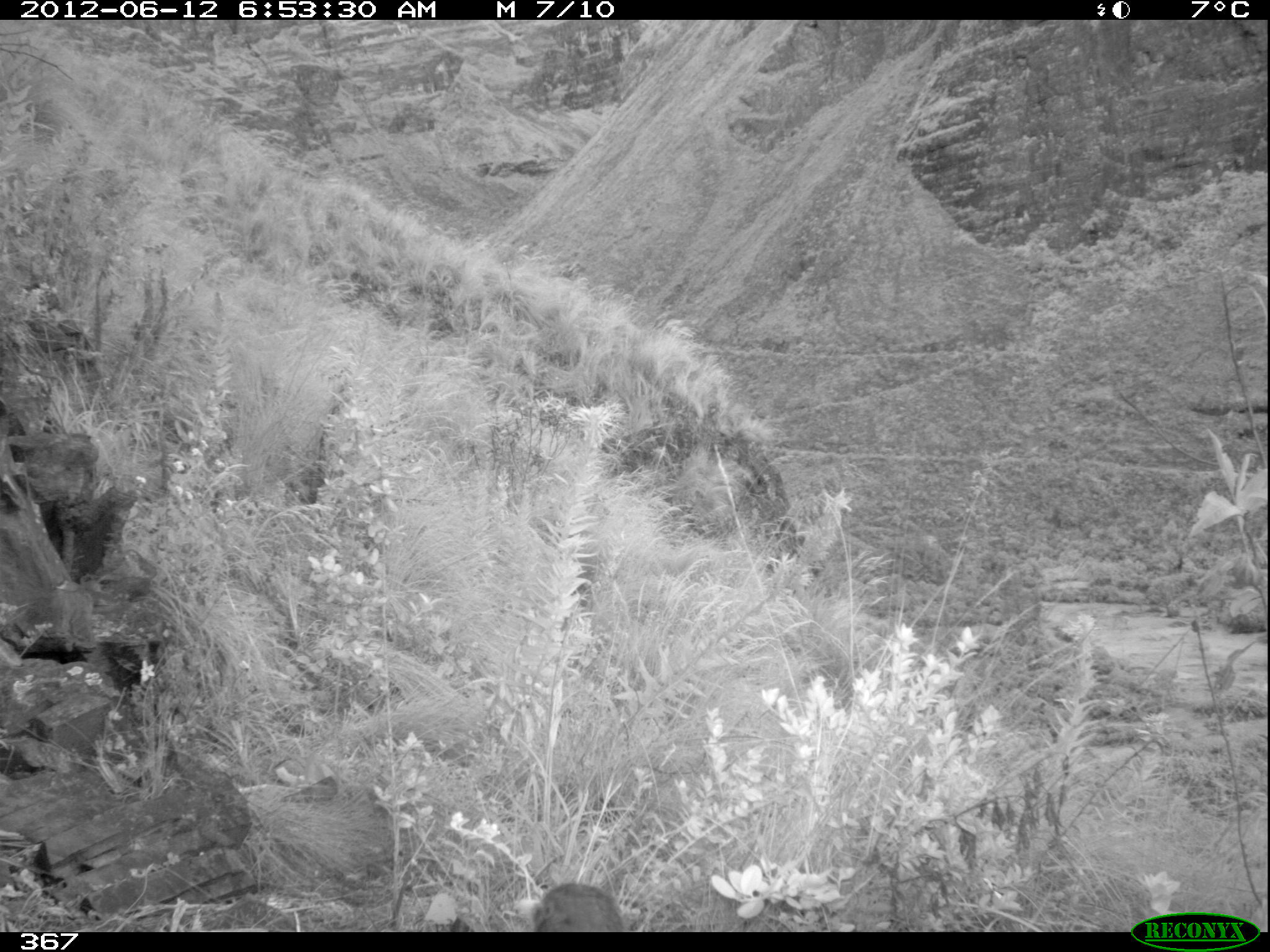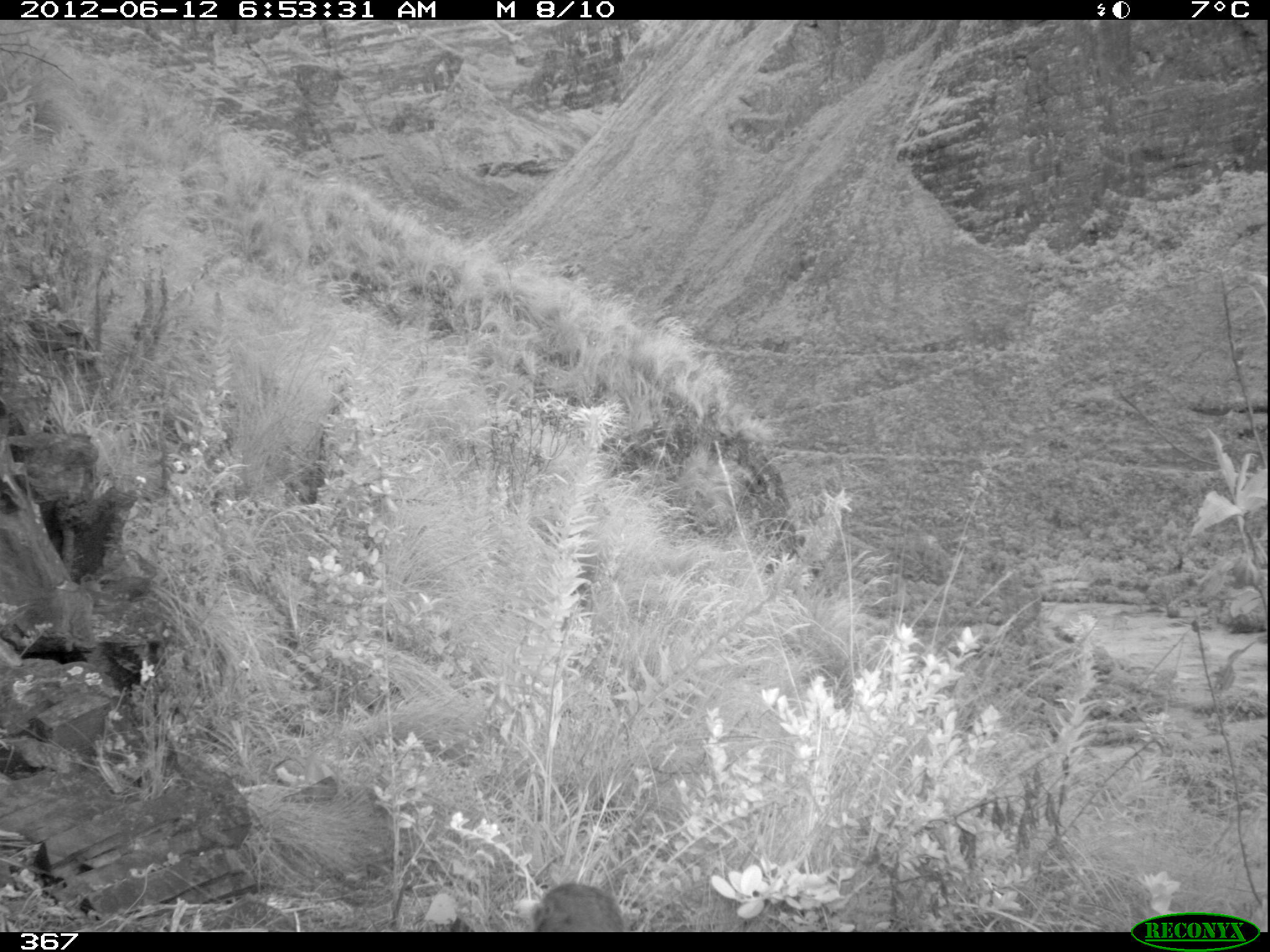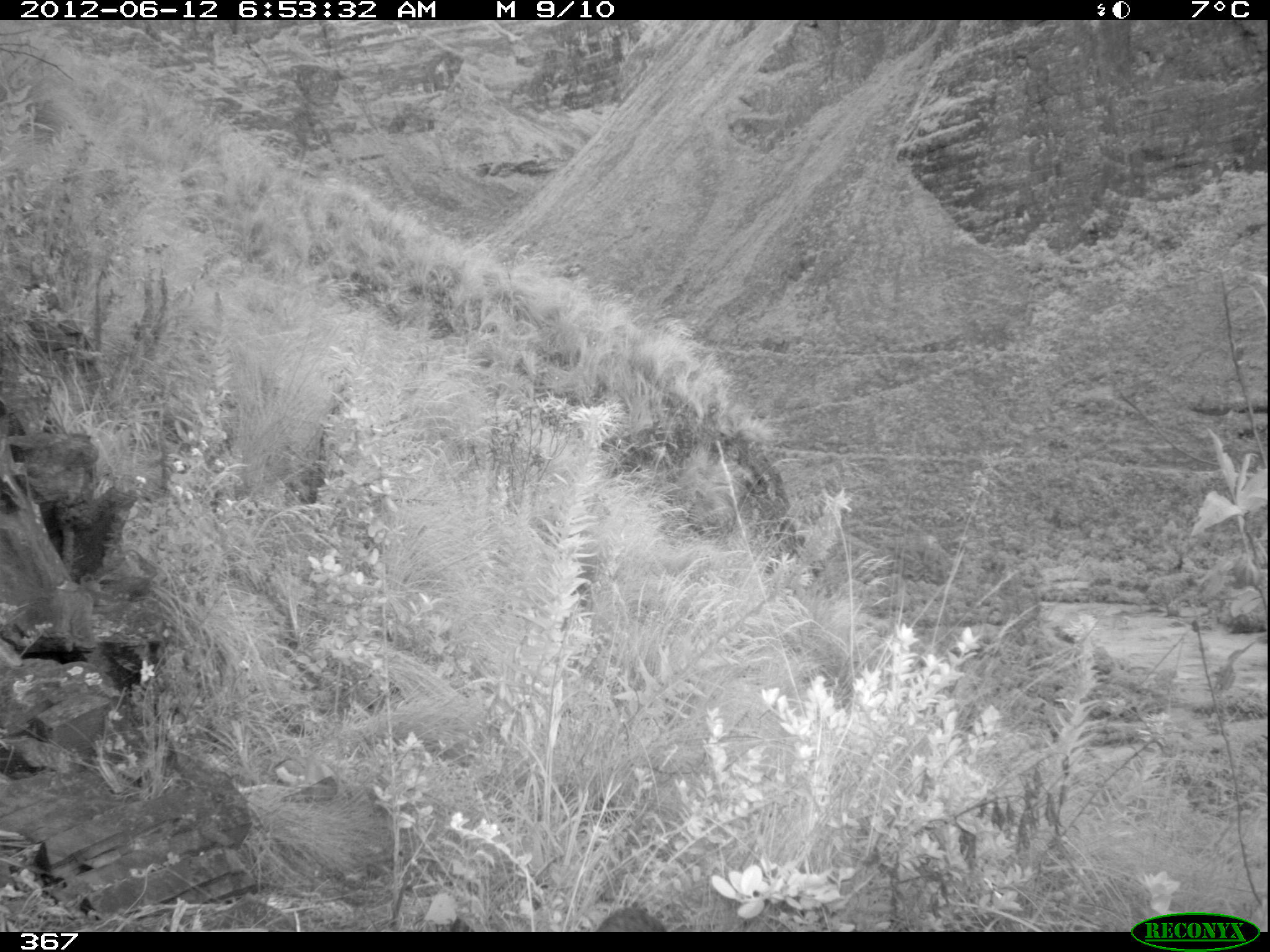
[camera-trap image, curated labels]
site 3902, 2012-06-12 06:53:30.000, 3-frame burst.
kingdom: Animalia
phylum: Chordata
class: Aves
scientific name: Aves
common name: bird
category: unknown bird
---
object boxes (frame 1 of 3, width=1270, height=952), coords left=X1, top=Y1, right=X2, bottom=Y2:
unknown bird: left=513, top=883, right=623, bottom=932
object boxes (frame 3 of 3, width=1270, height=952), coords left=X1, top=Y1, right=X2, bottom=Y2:
unknown bird: left=592, top=904, right=666, bottom=932